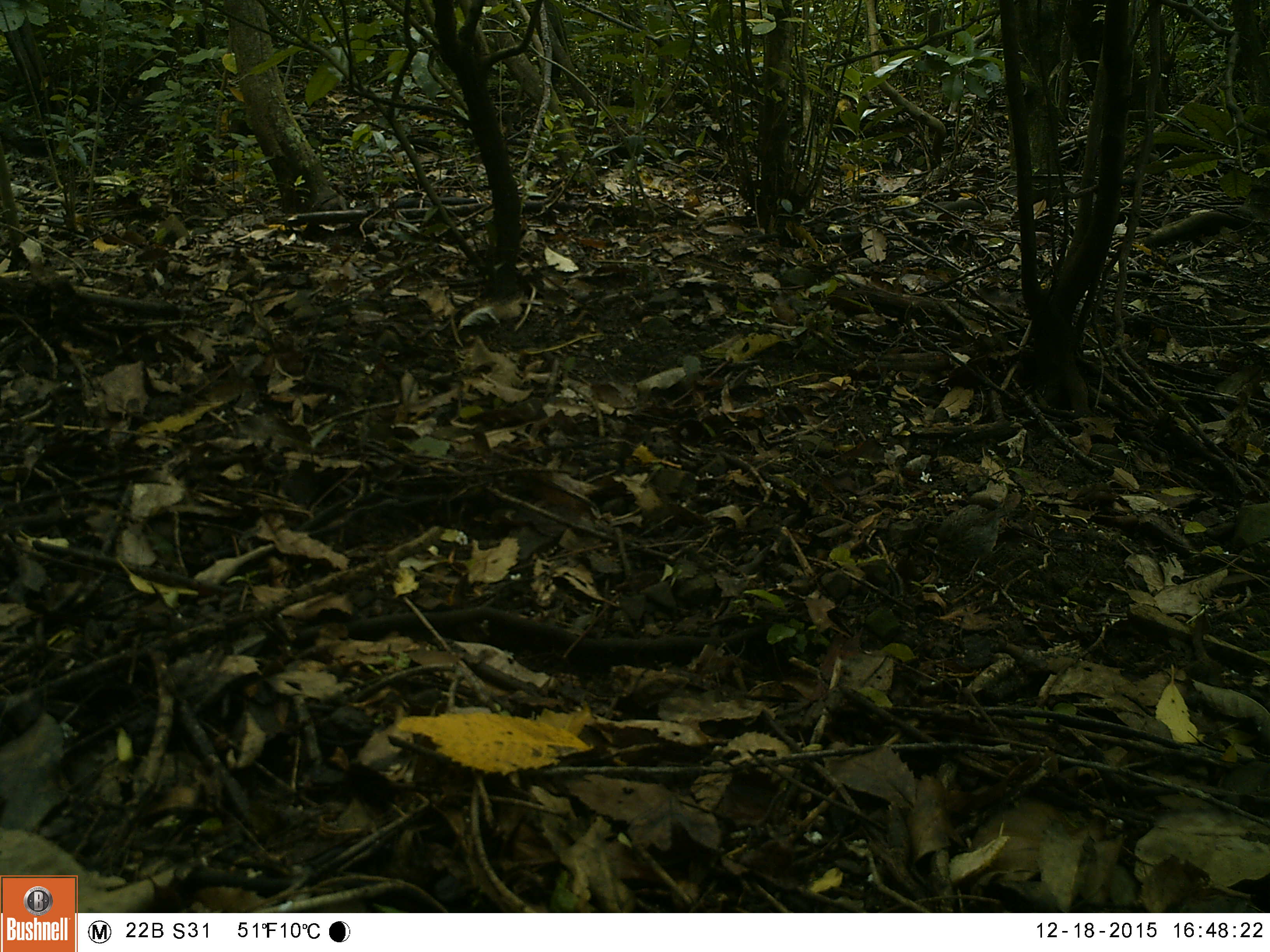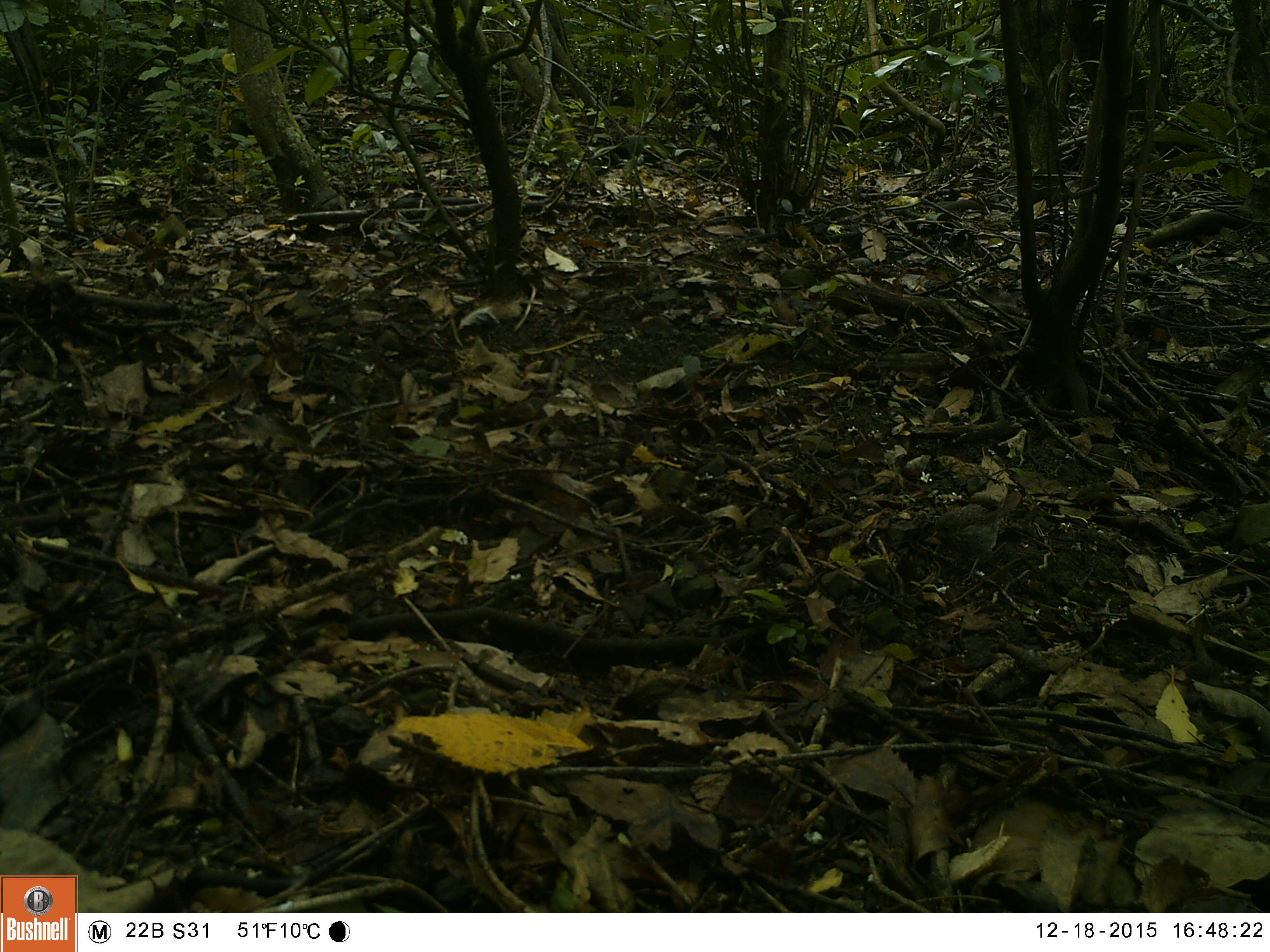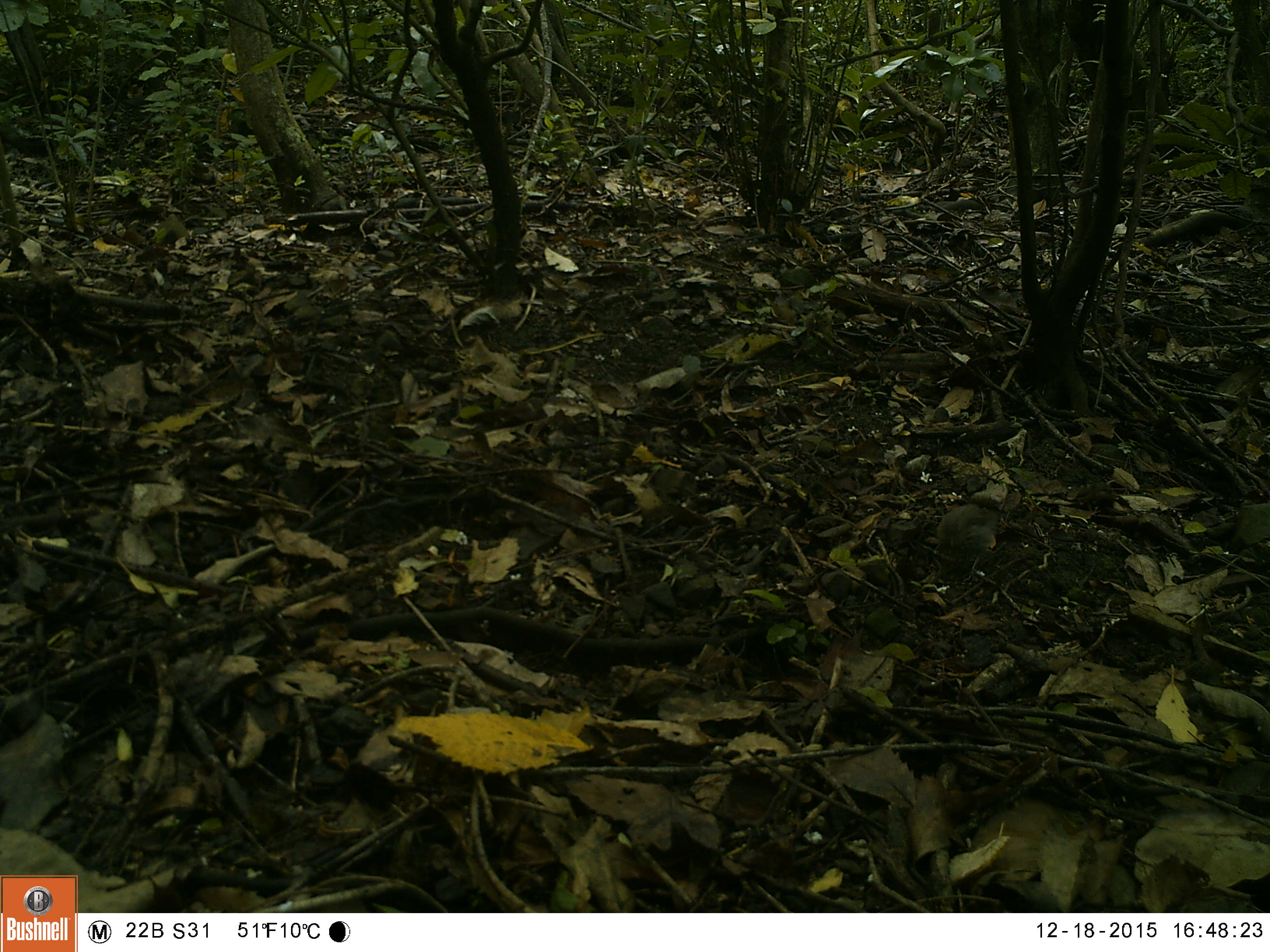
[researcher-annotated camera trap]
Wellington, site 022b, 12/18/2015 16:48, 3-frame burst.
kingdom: Animalia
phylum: Chordata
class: Aves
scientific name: Aves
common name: bird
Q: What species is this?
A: Bird (Aves).